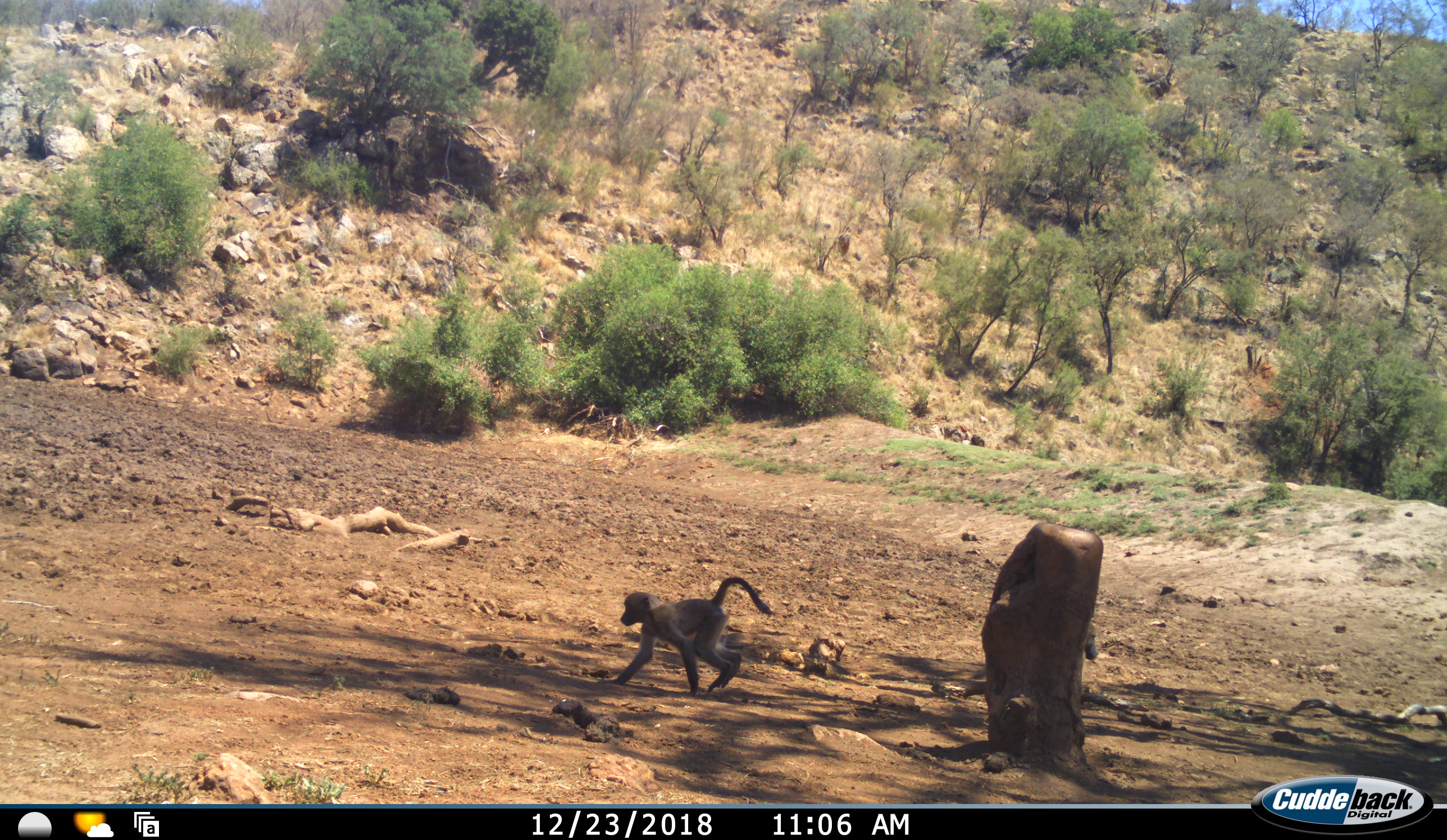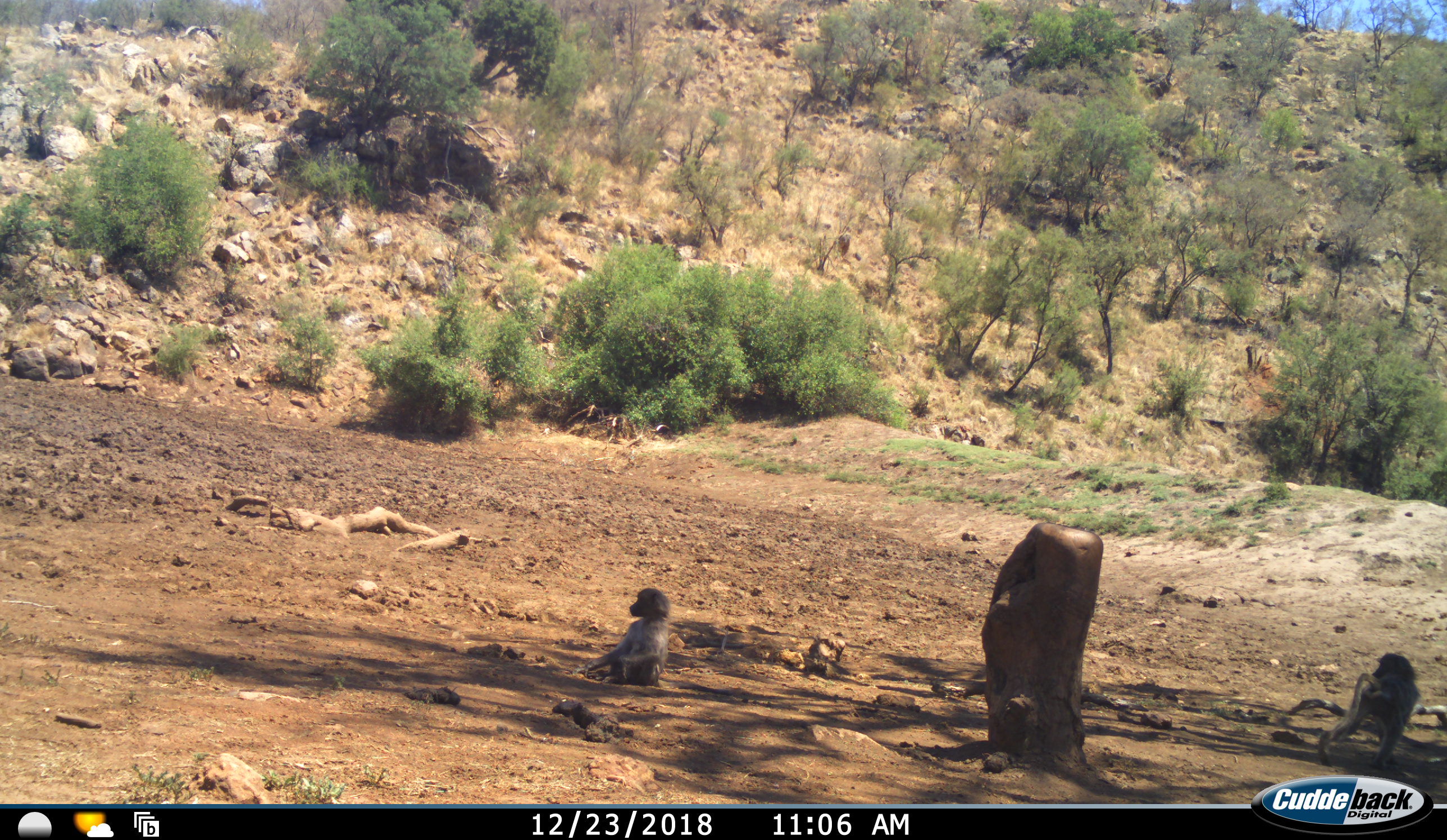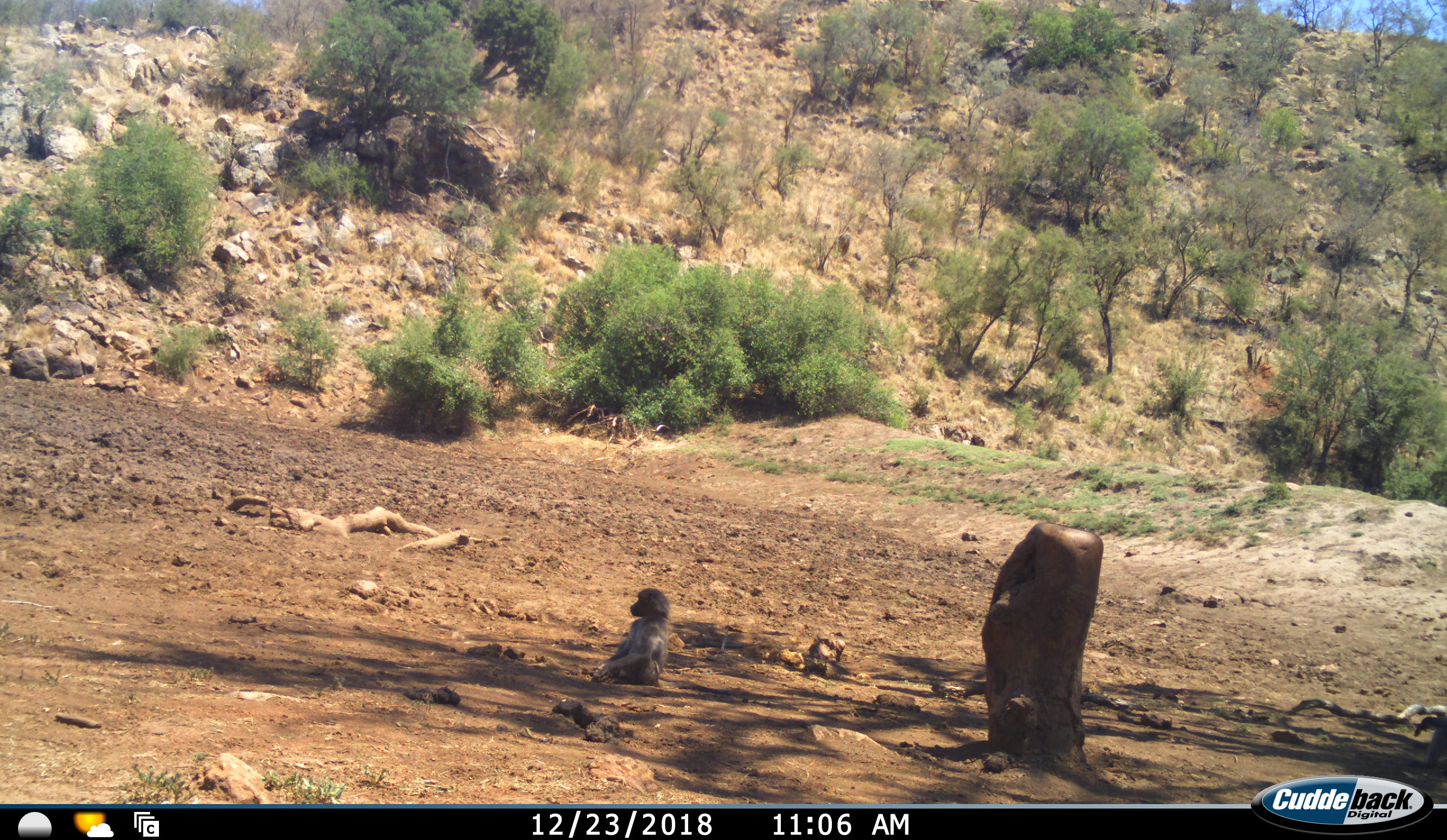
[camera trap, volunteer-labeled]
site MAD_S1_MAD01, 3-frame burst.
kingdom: Animalia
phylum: Chordata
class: Mammalia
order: Primates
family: Cercopithecidae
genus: Papio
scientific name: Papio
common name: baboon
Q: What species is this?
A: Baboon (Papio).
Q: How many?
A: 2.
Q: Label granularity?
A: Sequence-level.